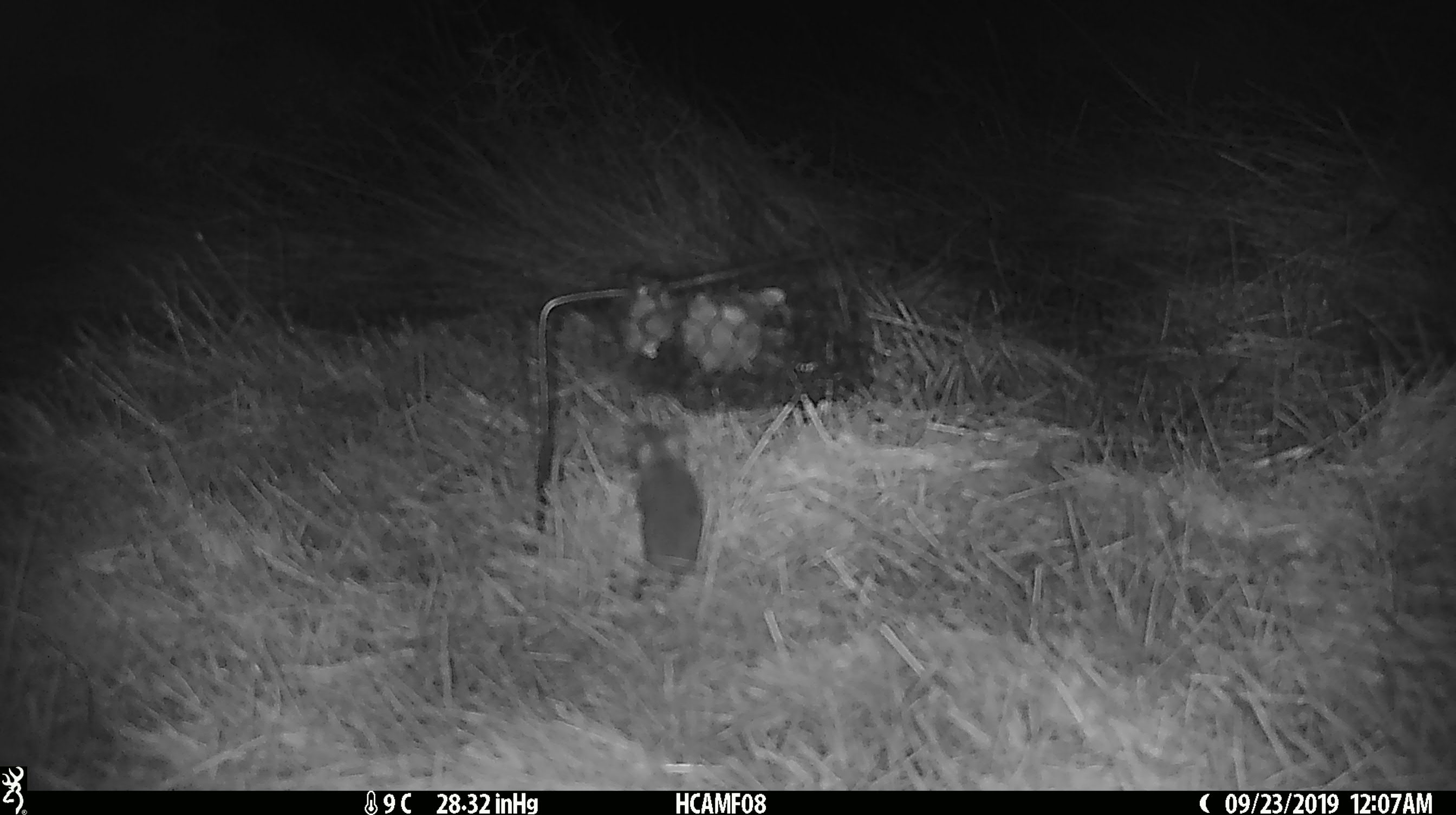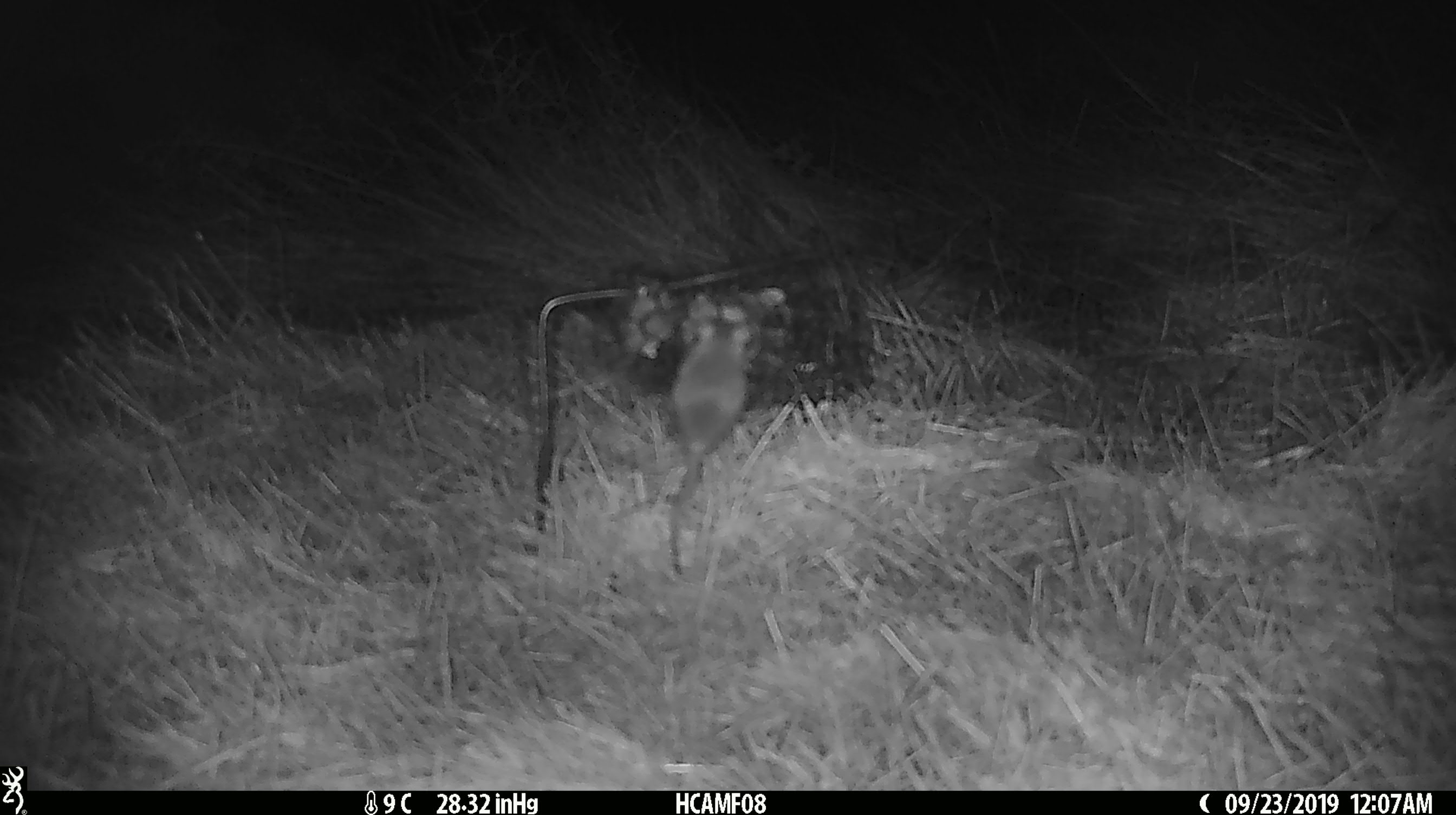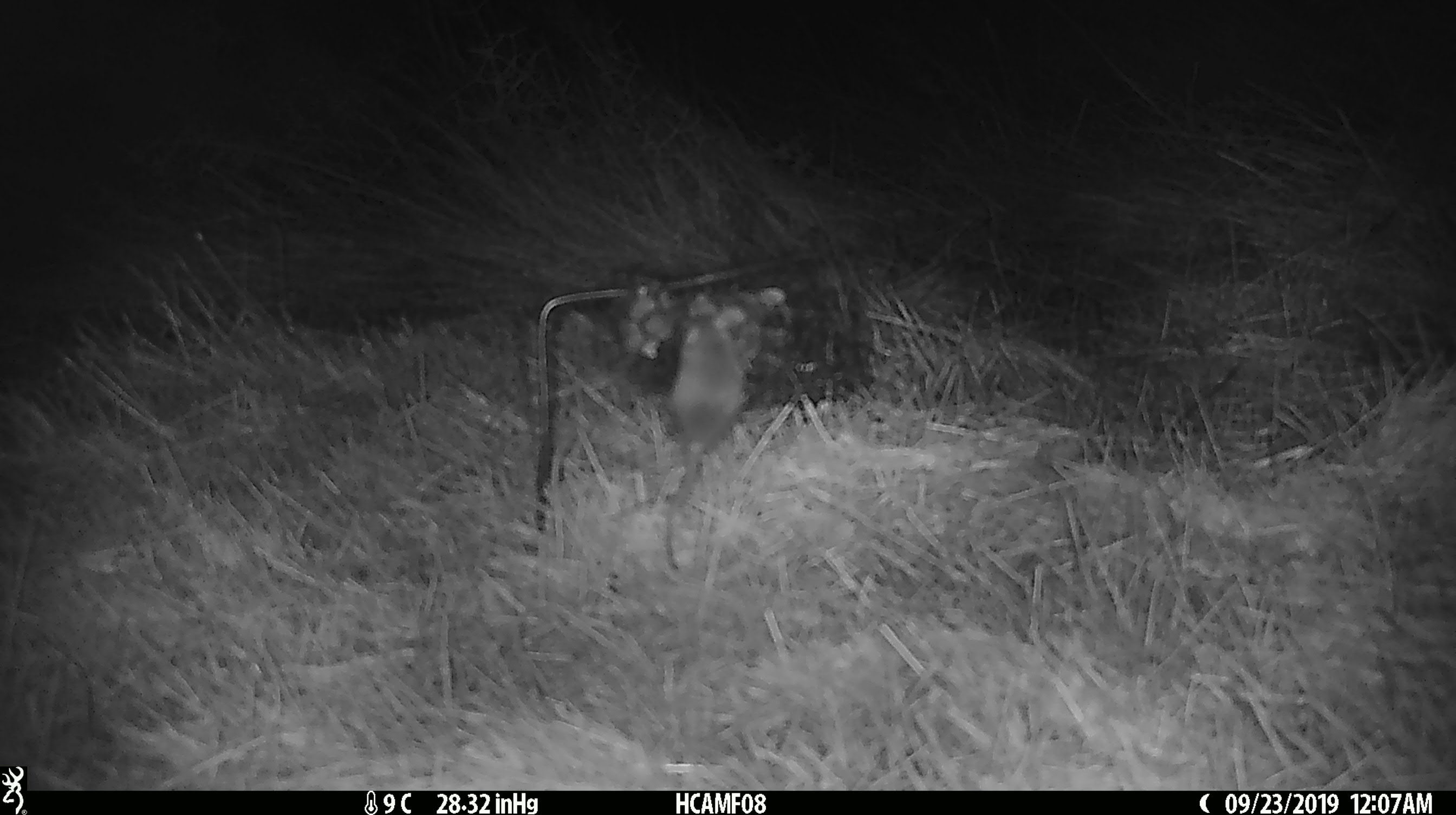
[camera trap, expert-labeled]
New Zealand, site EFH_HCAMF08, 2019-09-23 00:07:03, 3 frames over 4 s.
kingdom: Animalia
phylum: Chordata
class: Mammalia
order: Rodentia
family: Muridae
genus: Mus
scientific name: Mus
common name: mouse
Mouse (Mus).